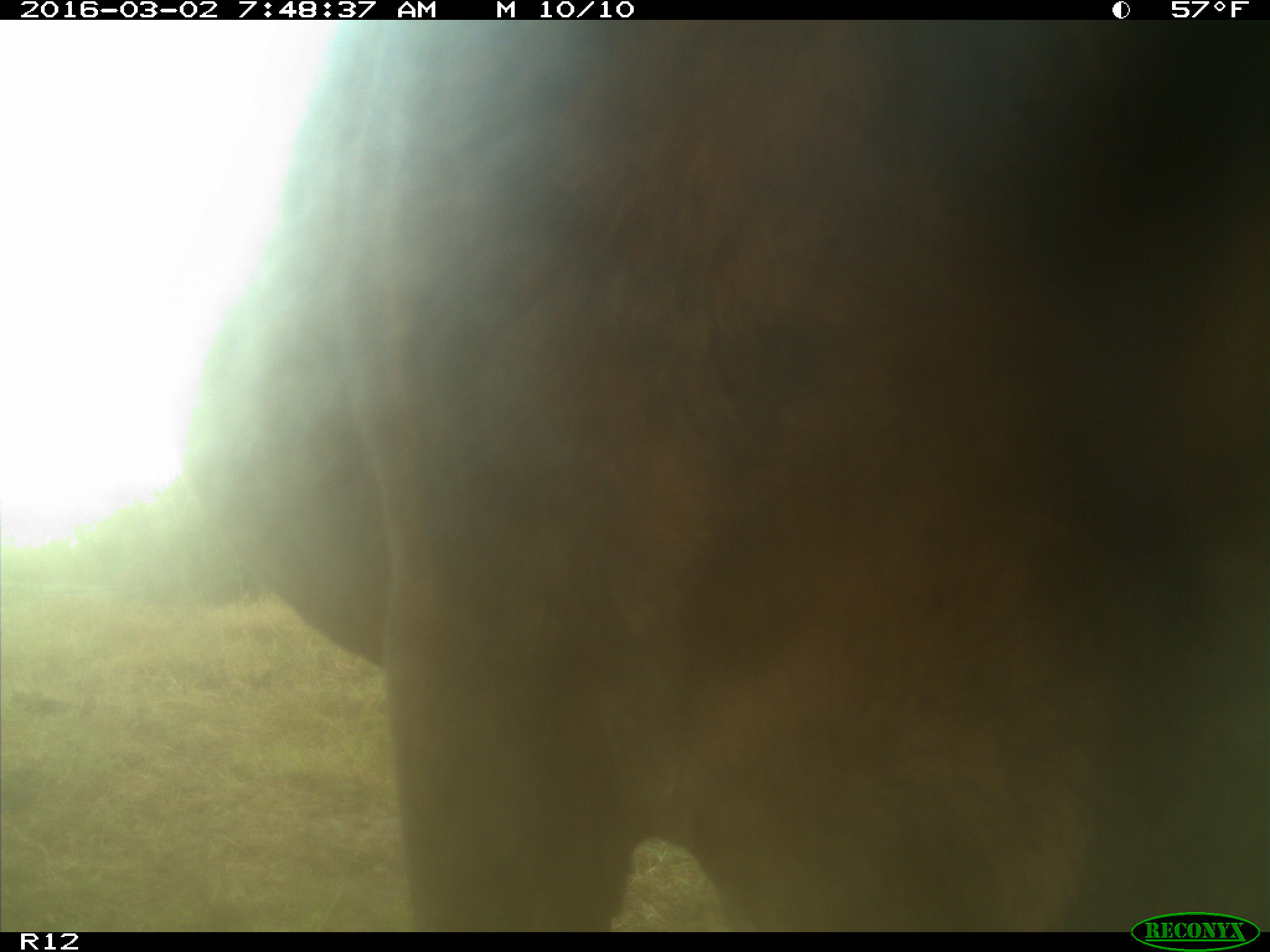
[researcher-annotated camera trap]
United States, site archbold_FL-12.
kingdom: Animalia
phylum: Chordata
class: Mammalia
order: Artiodactyla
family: Bovidae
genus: Bos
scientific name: Bos taurus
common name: domestic cow